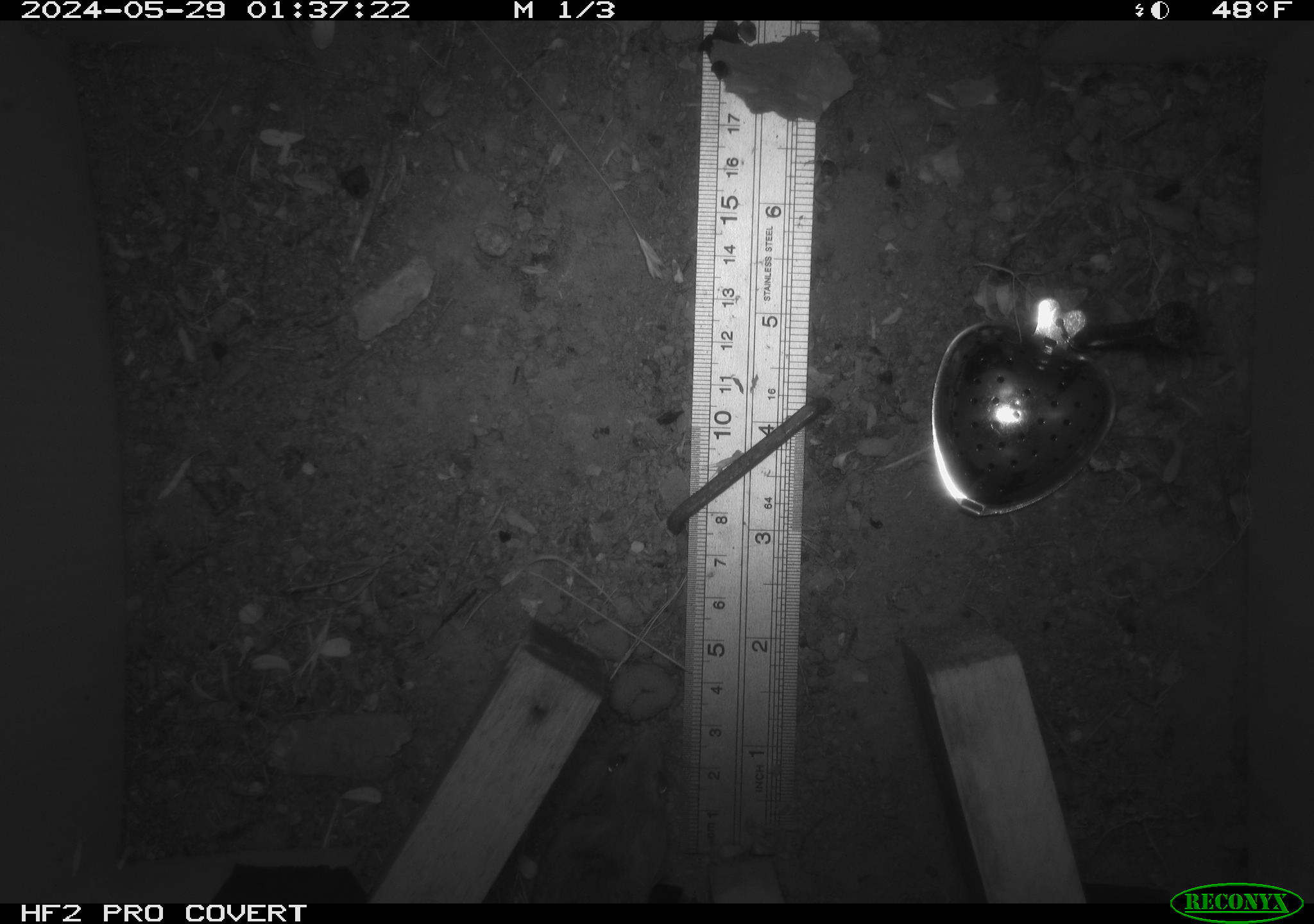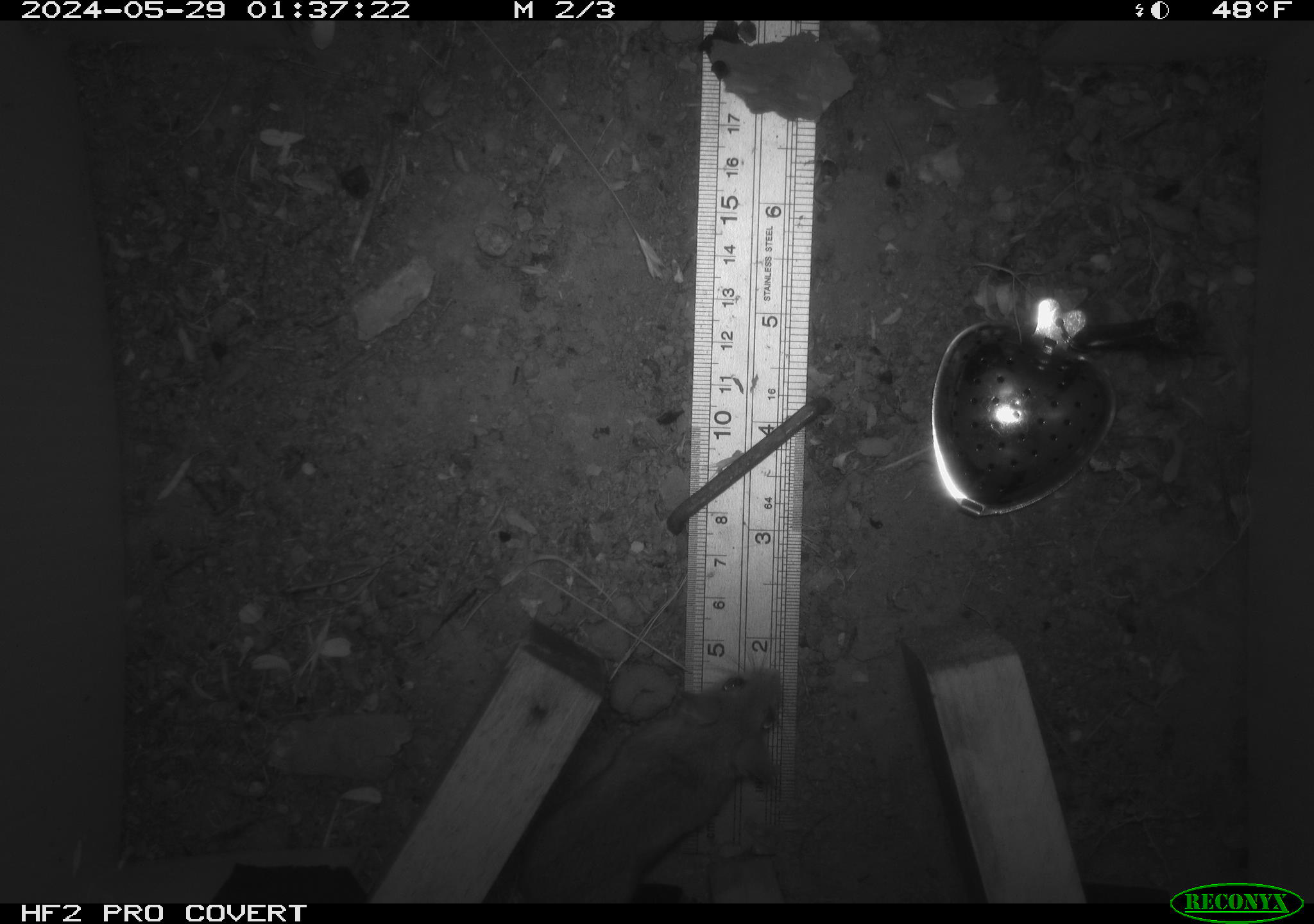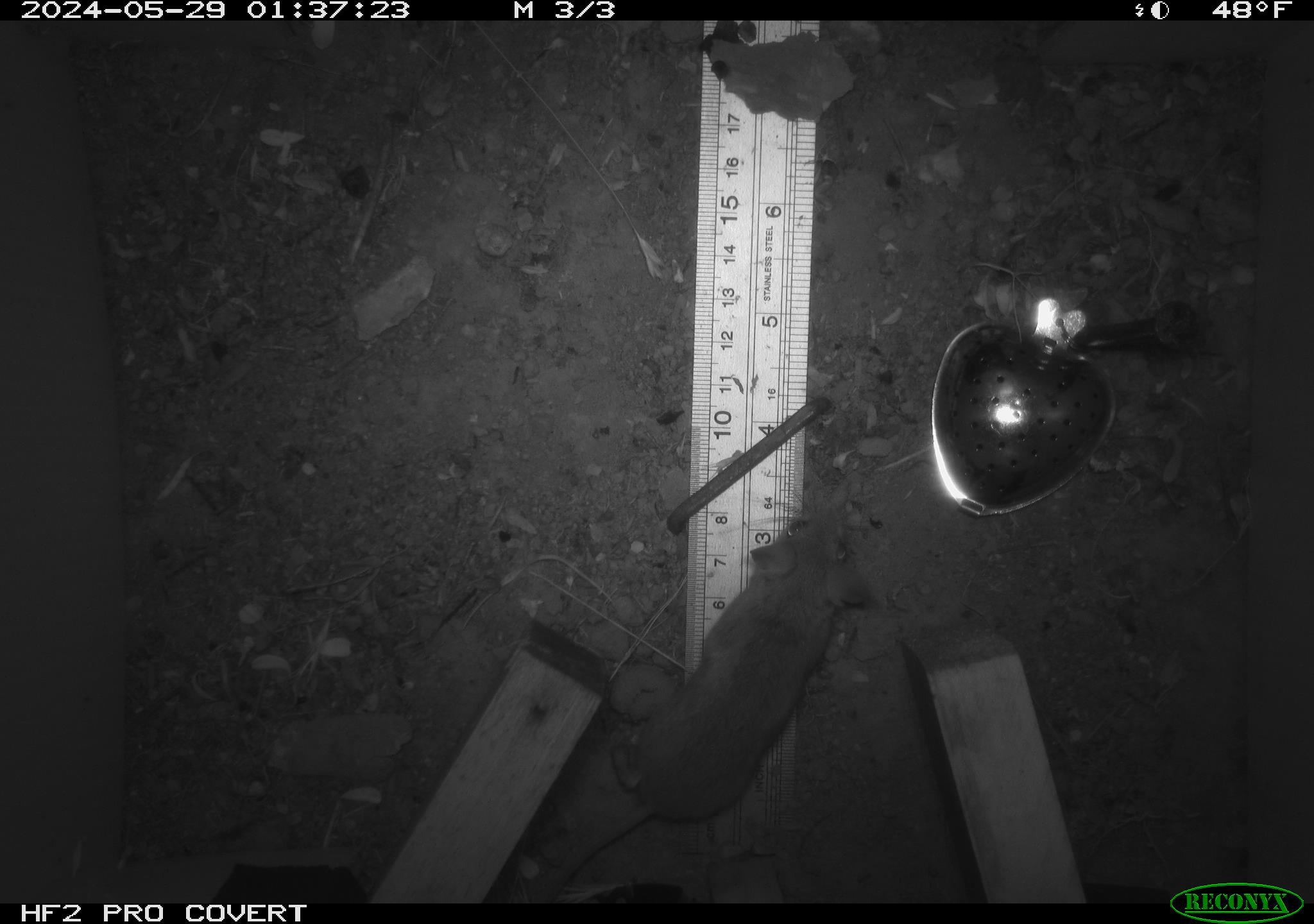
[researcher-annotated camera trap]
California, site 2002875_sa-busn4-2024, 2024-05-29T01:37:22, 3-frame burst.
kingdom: Animalia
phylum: Chordata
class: Mammalia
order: Rodentia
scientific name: Rodentia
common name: rodent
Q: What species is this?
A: Rodent (Rodentia).